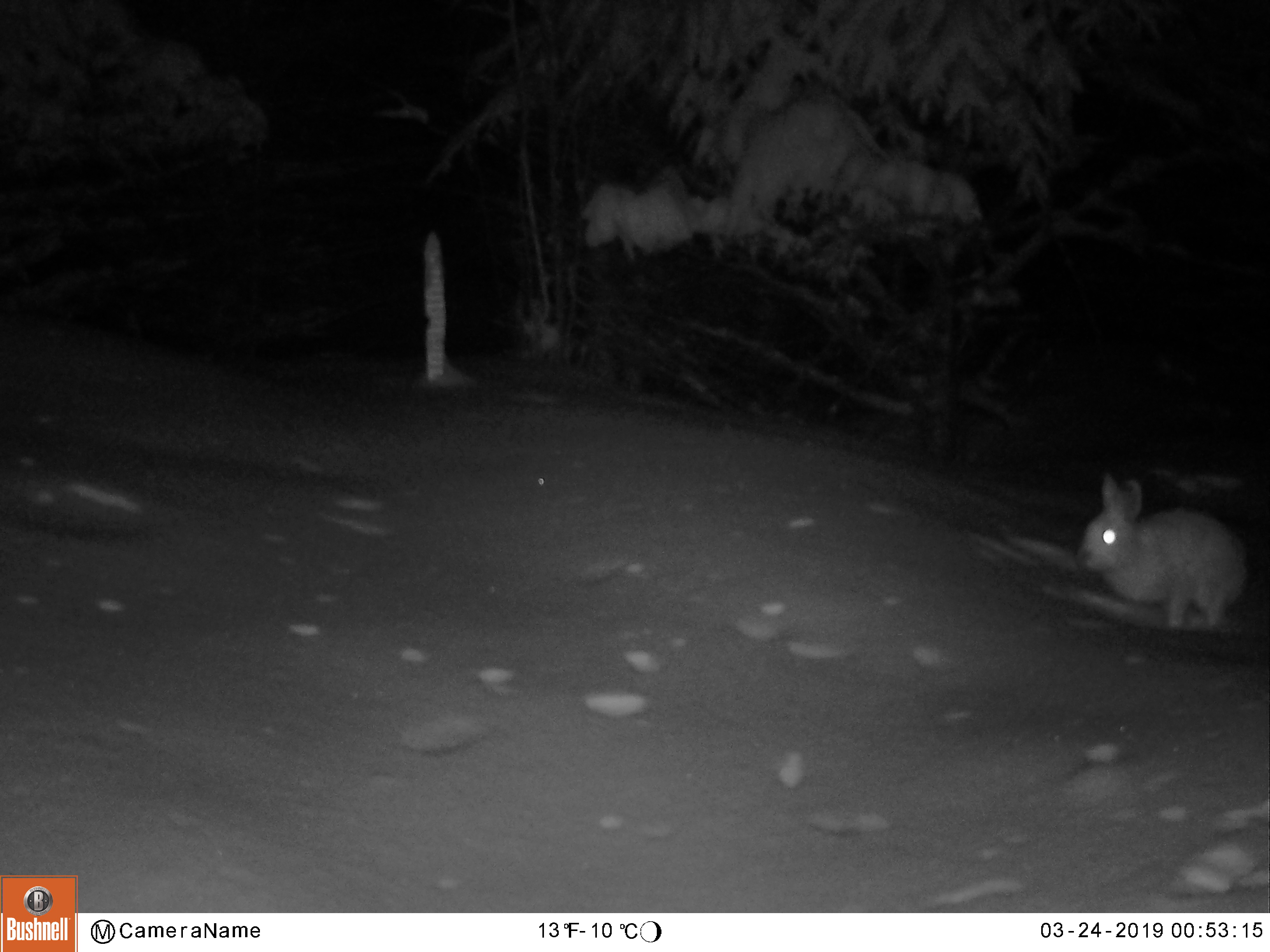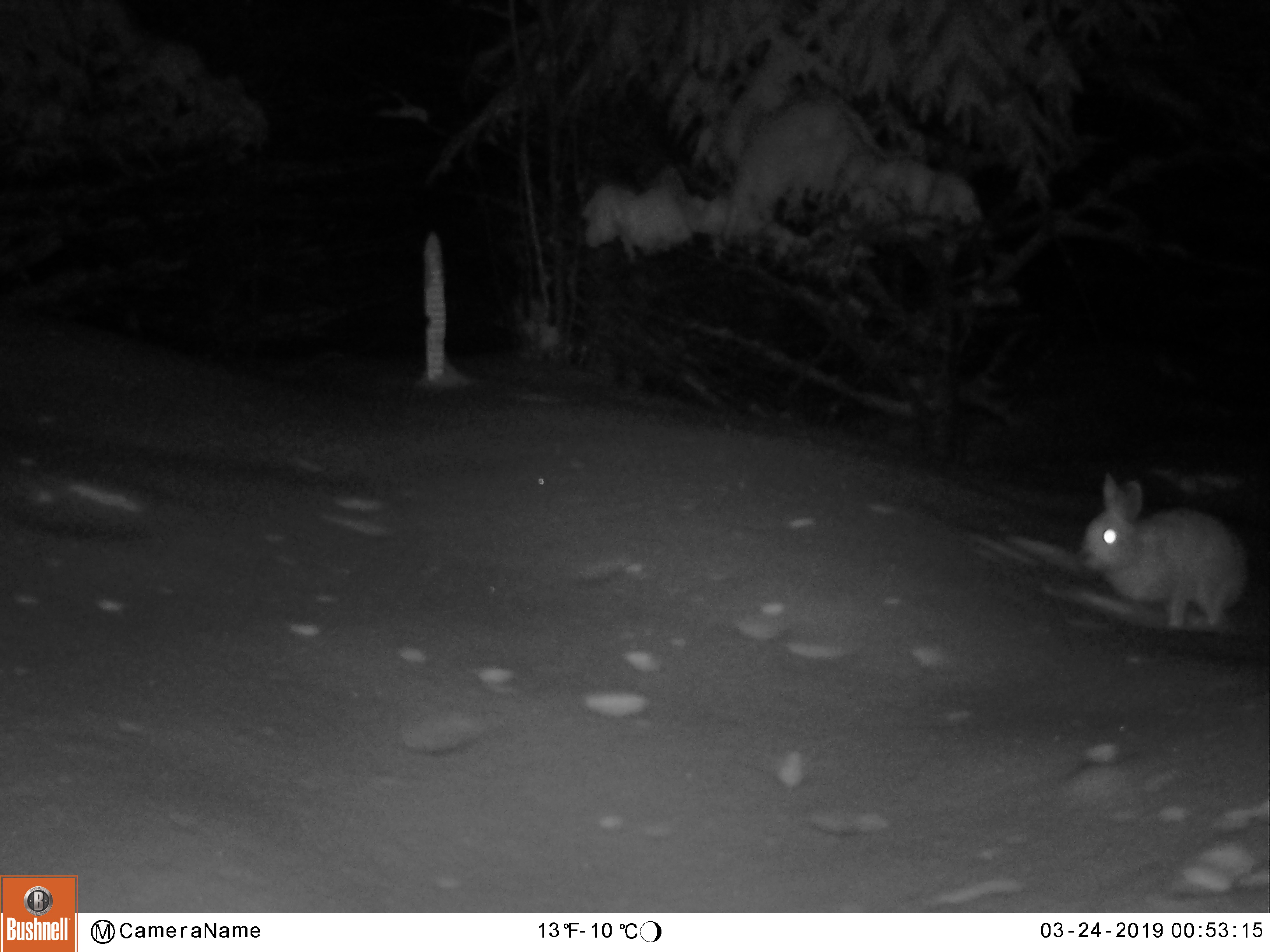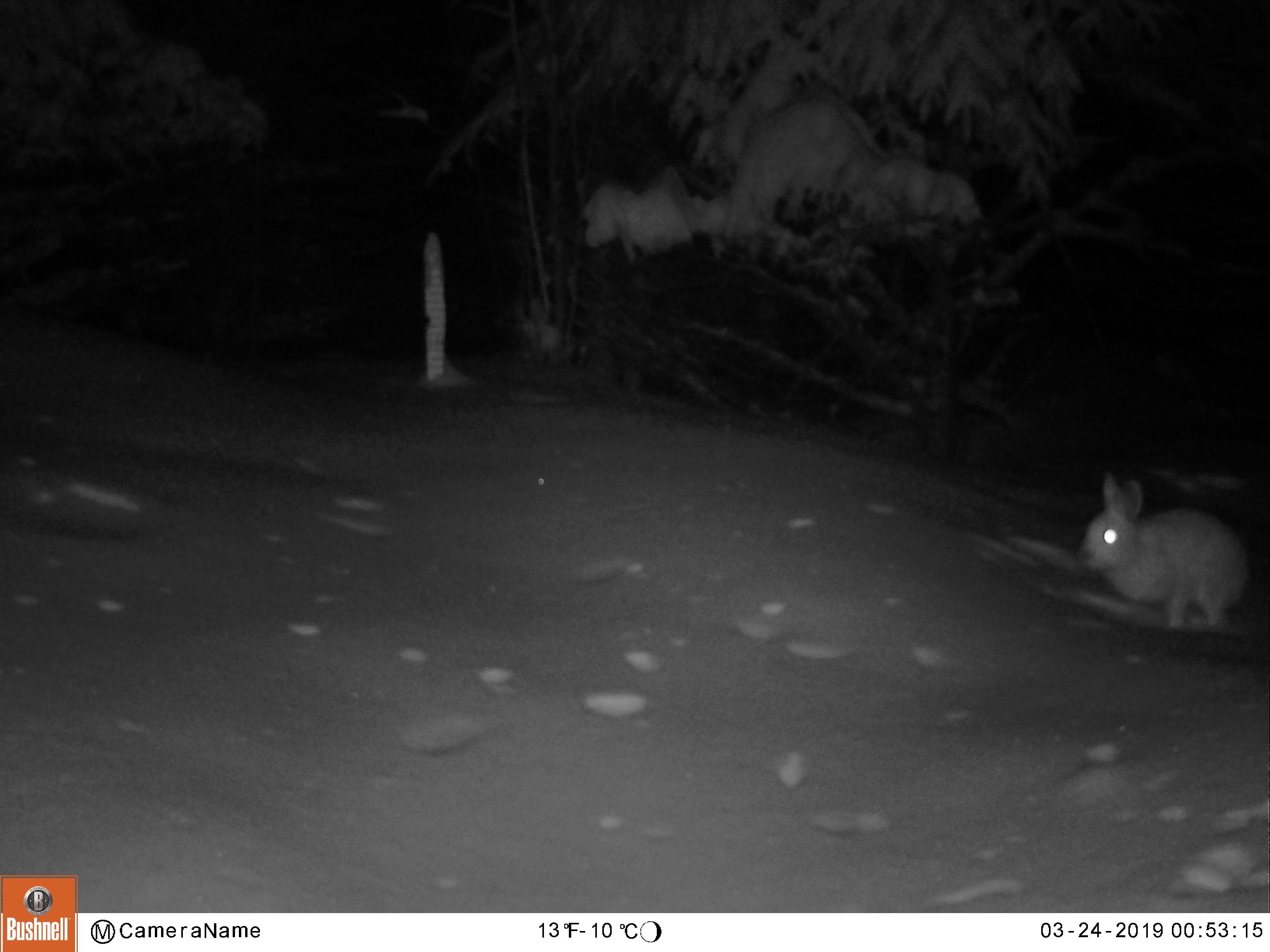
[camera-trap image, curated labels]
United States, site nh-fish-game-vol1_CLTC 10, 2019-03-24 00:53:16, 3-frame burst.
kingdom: Animalia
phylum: Chordata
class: Mammalia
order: Lagomorpha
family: Leporidae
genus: Lepus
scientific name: Lepus americanus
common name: snowshoe hare